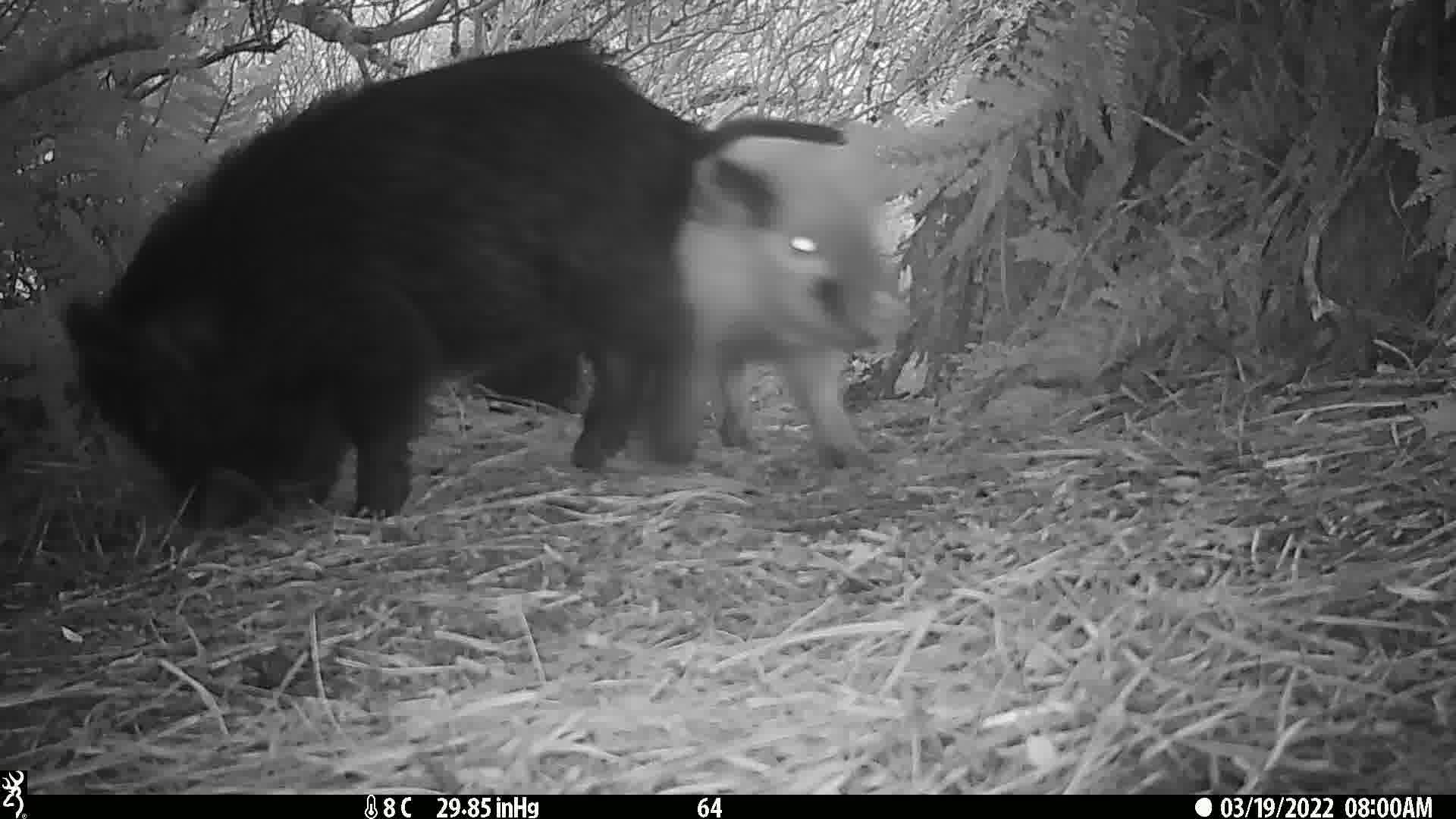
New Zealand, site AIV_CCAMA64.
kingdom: Animalia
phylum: Chordata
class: Mammalia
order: Artiodactyla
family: Suidae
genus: Sus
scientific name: Sus scrofa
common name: pig